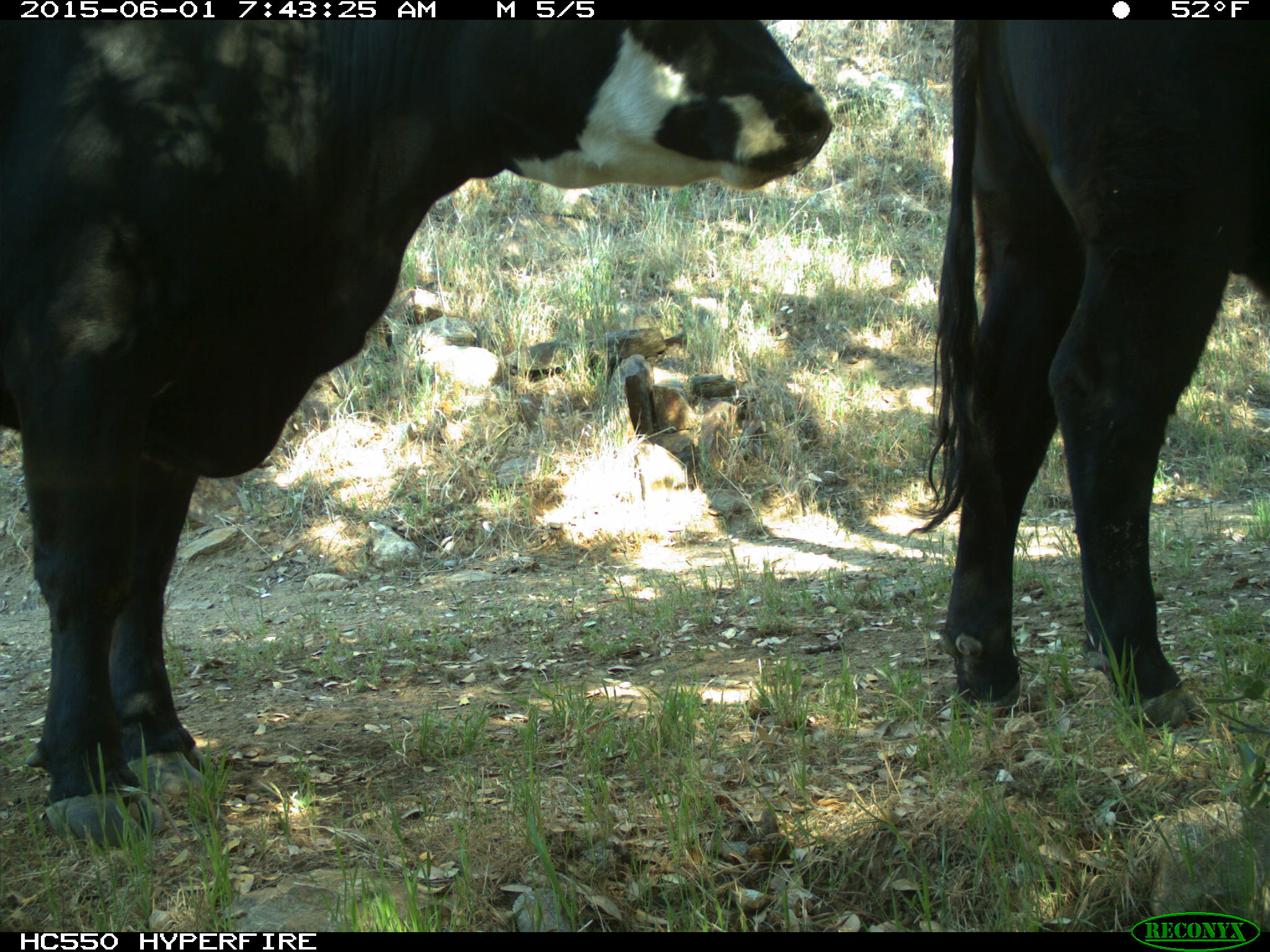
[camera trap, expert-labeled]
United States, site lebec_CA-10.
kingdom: Animalia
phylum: Chordata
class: Mammalia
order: Artiodactyla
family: Bovidae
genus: Bos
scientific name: Bos taurus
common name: domestic cow